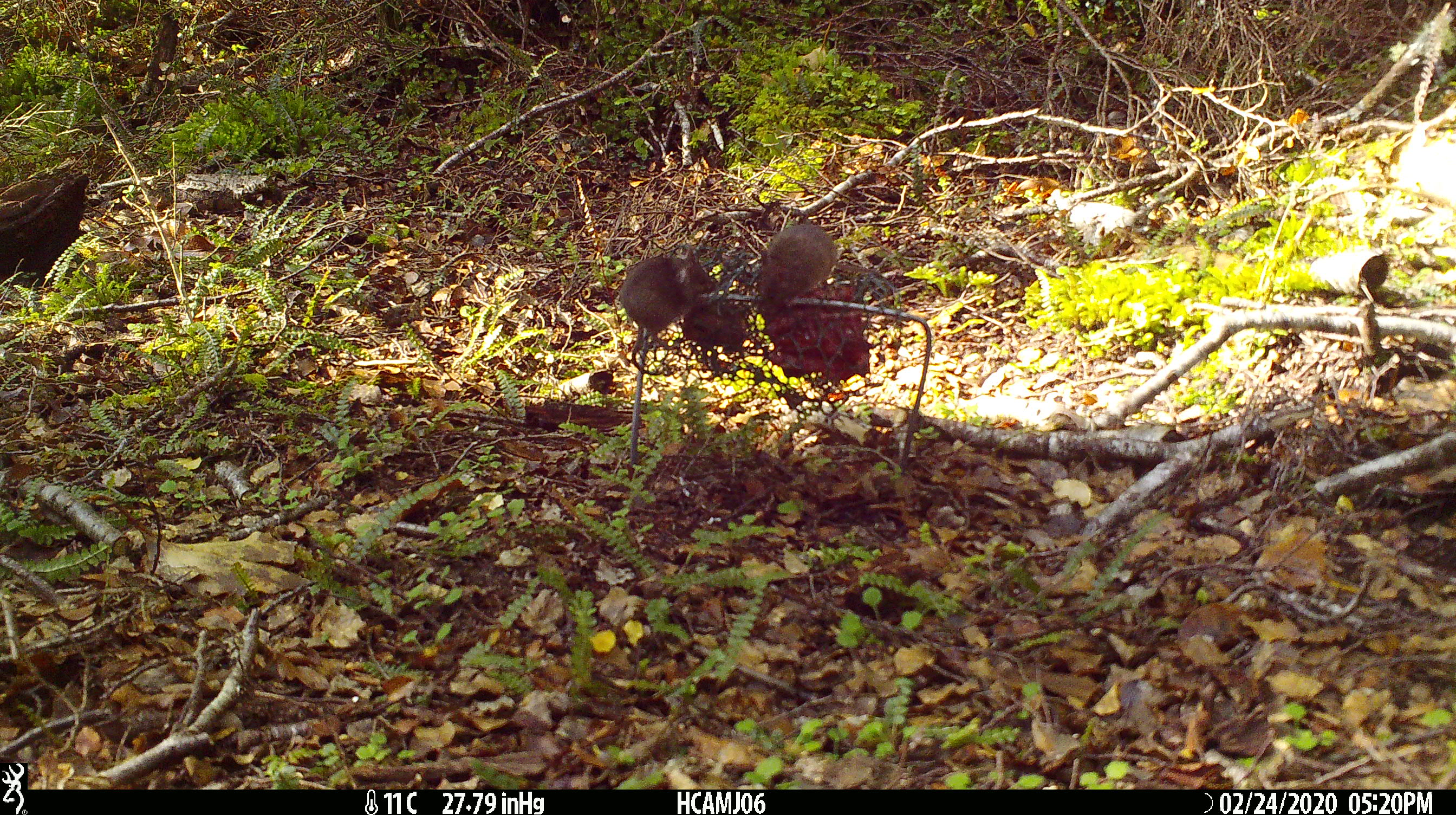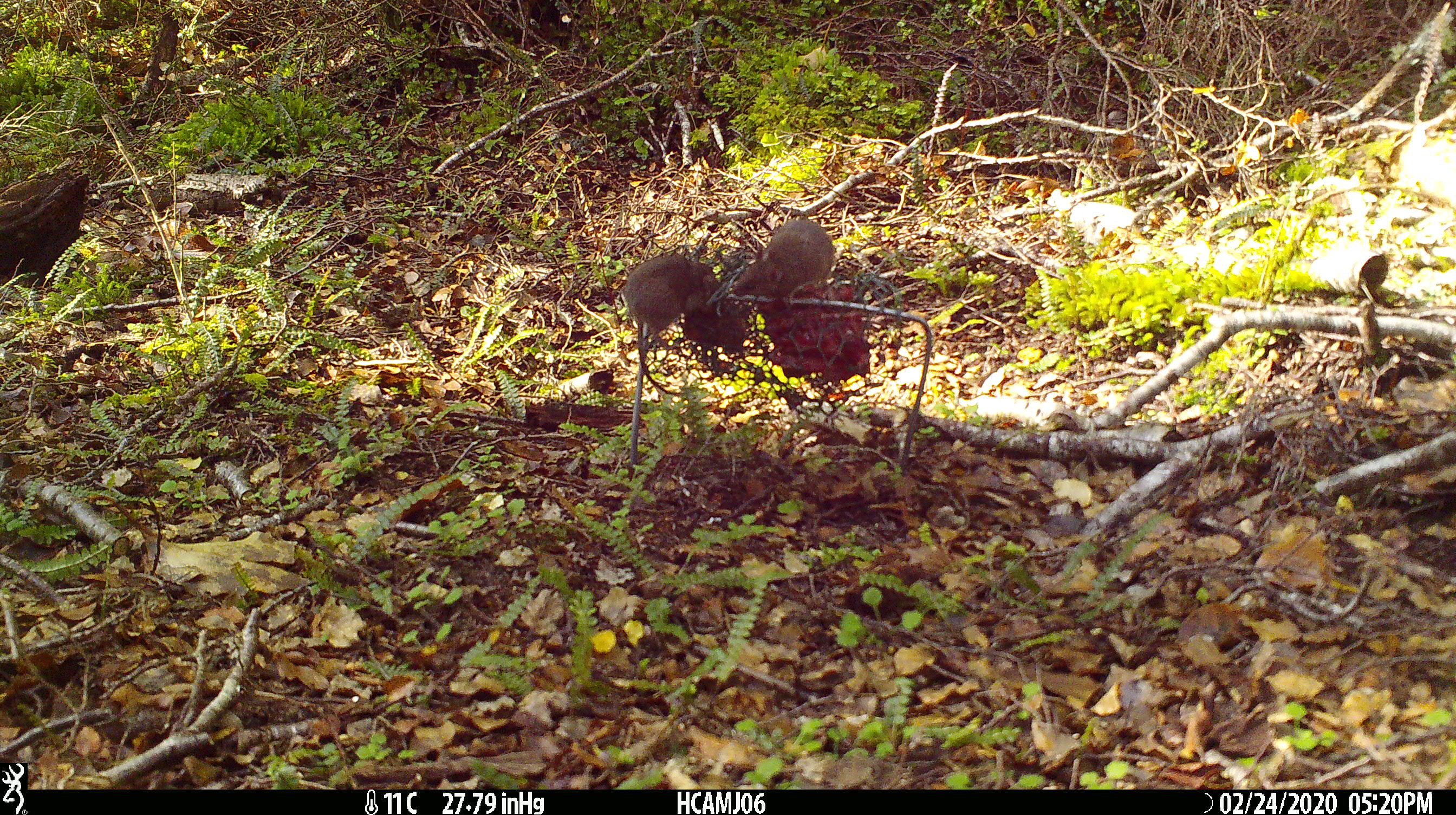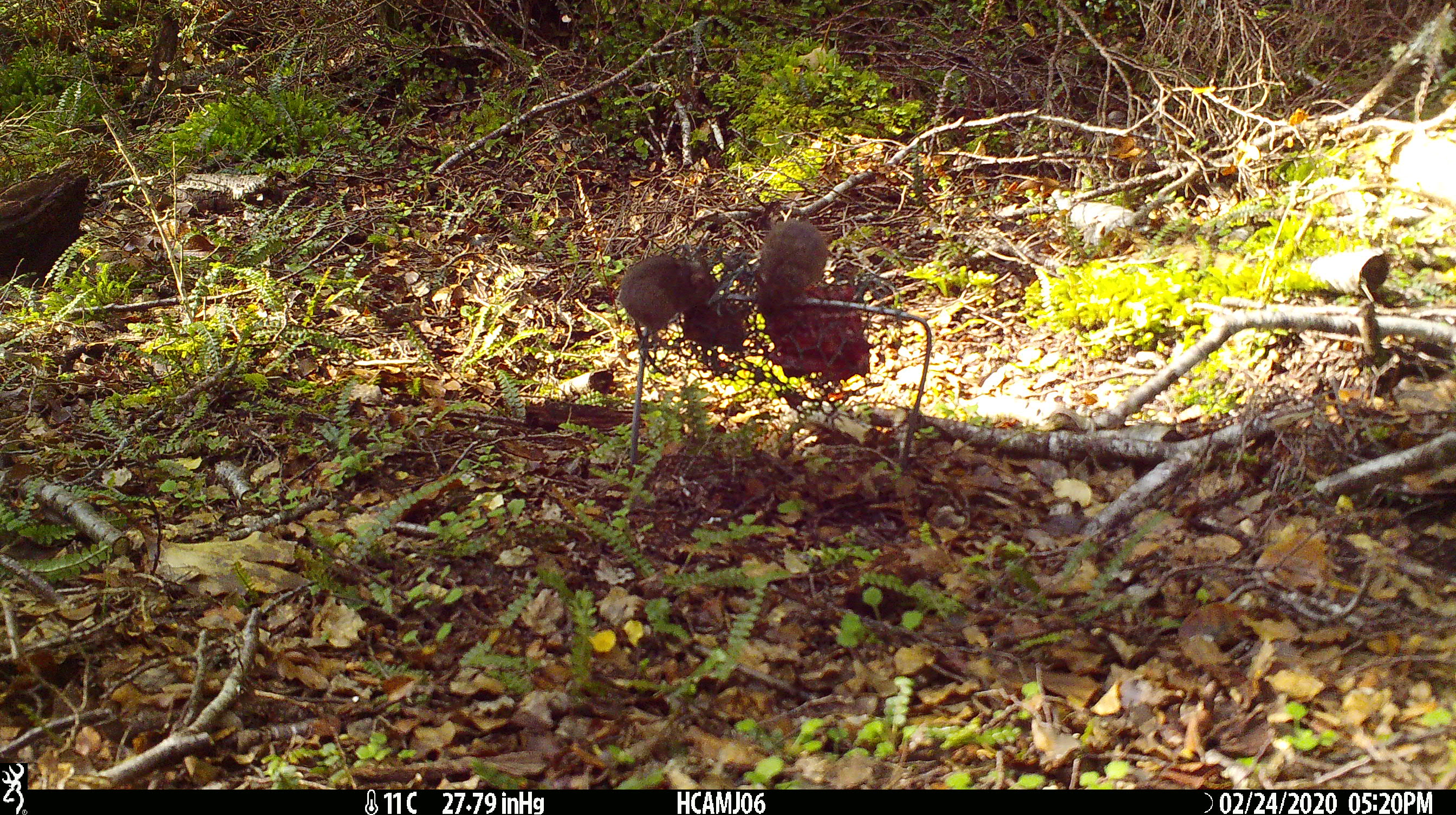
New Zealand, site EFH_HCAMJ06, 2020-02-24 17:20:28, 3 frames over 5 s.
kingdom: Animalia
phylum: Chordata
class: Mammalia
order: Rodentia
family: Muridae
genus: Mus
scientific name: Mus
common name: mouse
Mouse (Mus).